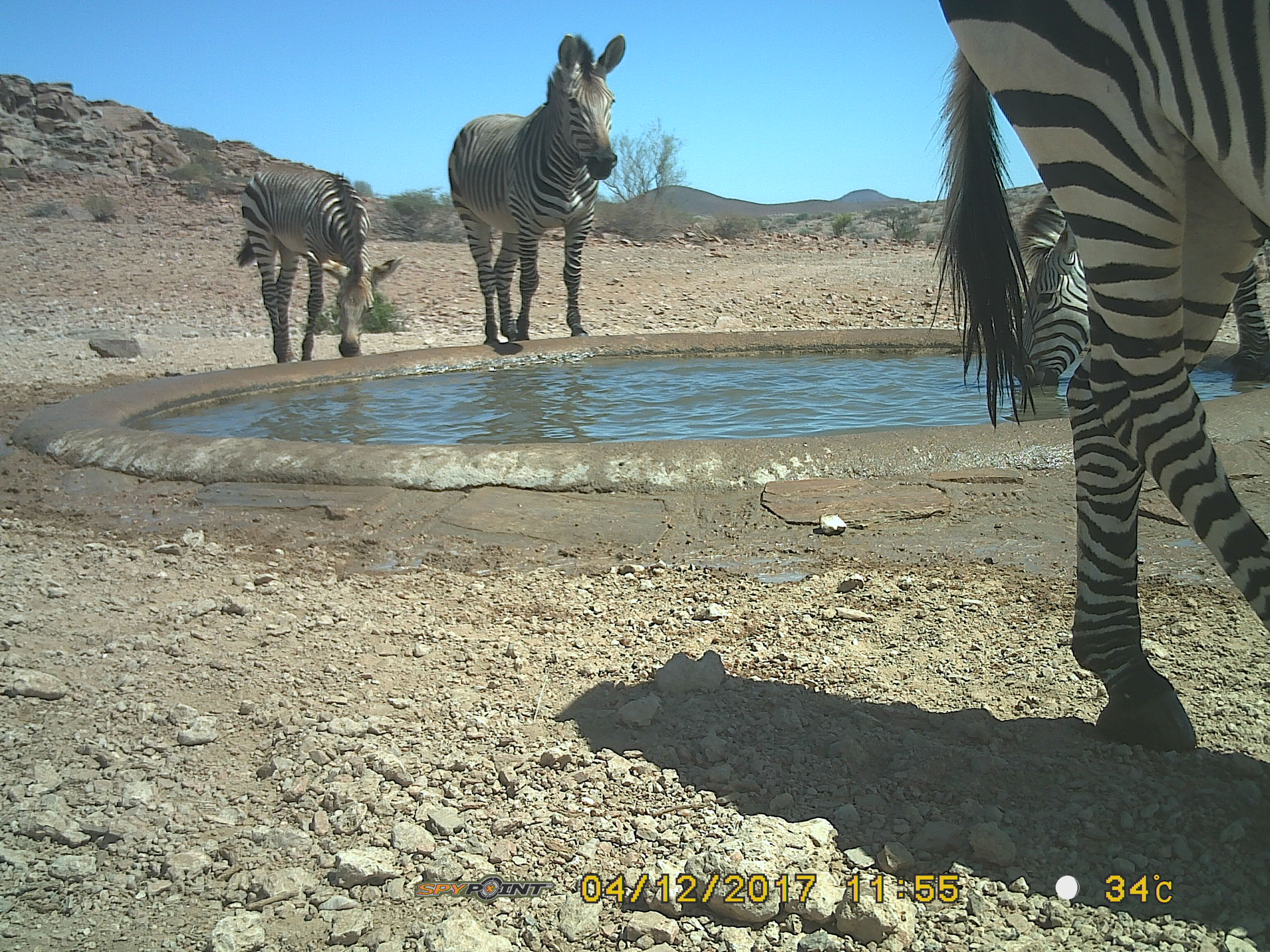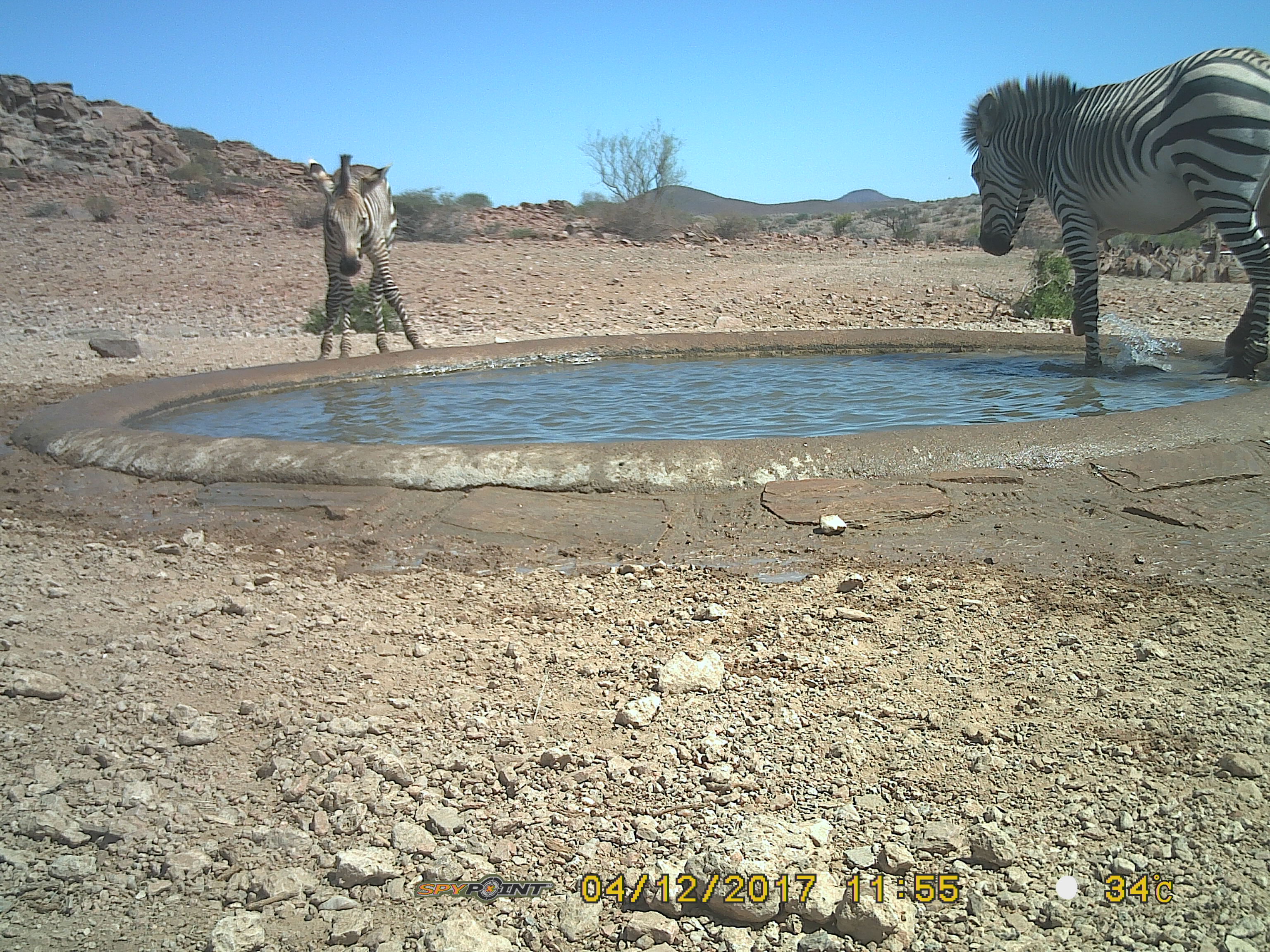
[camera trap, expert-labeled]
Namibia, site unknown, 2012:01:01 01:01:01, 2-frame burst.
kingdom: Animalia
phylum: Chordata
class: Mammalia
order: Perissodactyla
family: Equidae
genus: Equus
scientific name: Equus zebra hartmannae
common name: hartmann's mountain zebra